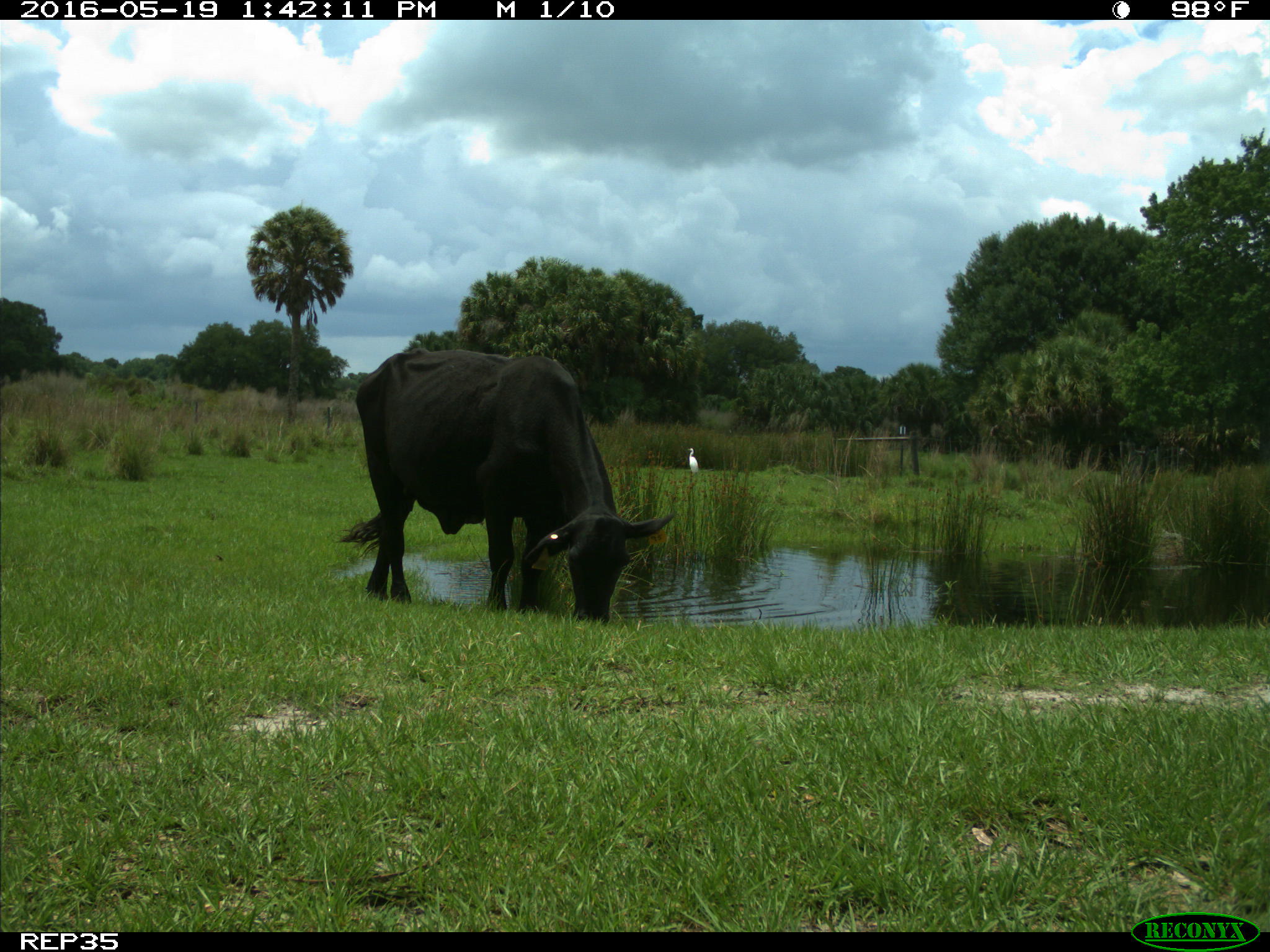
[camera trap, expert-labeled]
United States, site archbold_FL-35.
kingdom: Animalia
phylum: Chordata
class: Mammalia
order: Artiodactyla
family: Bovidae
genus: Bos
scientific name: Bos taurus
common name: domestic cow